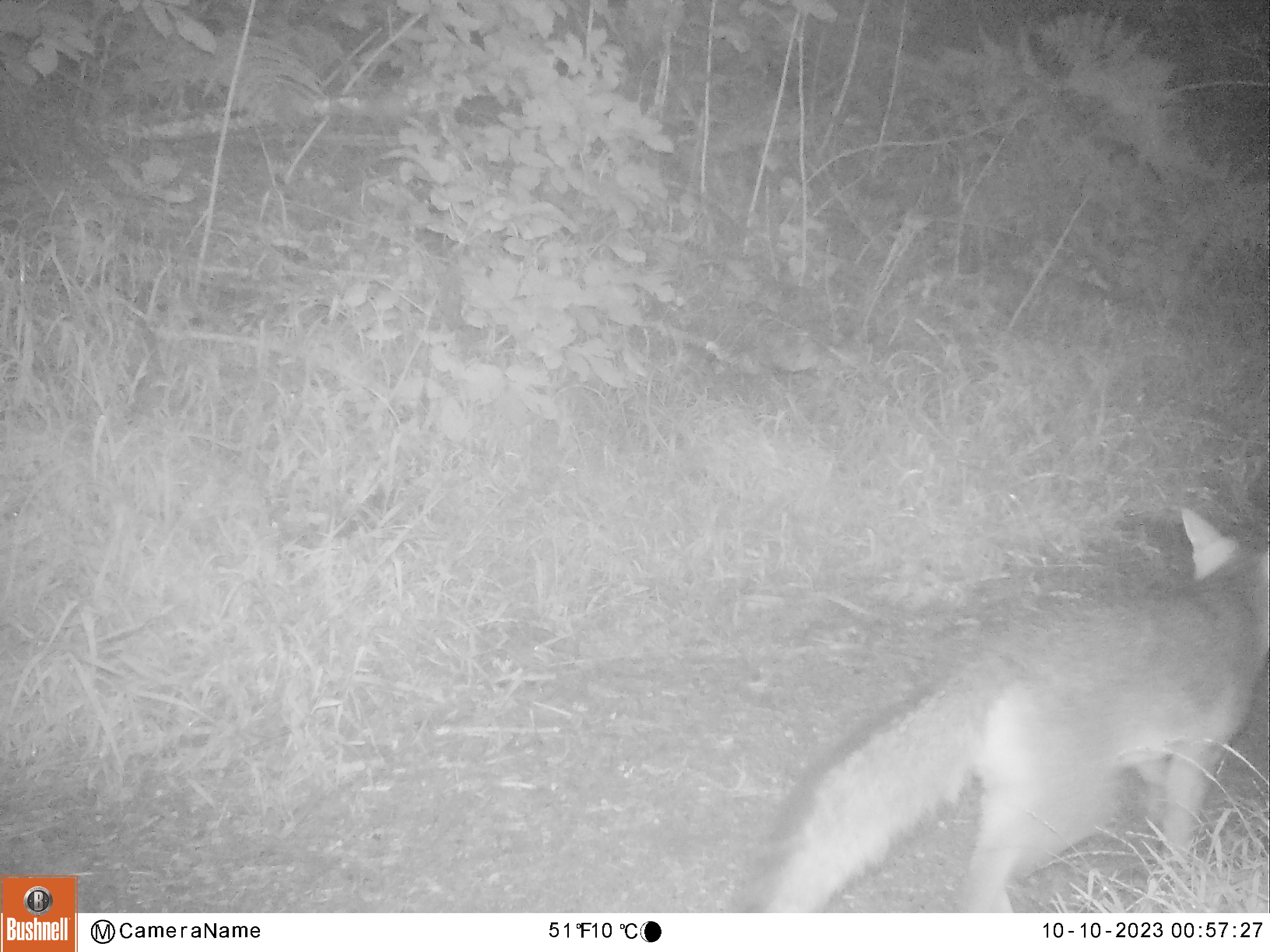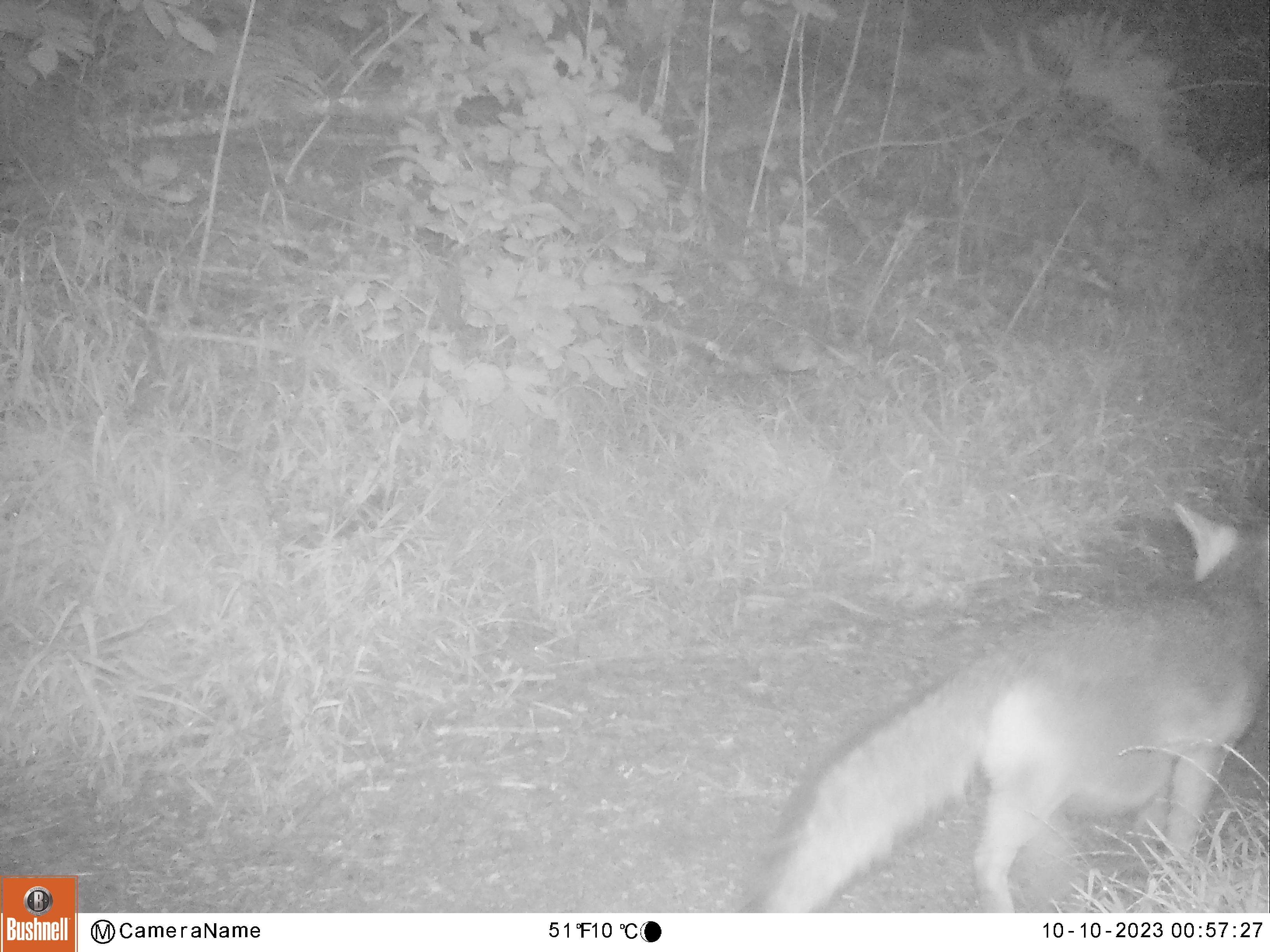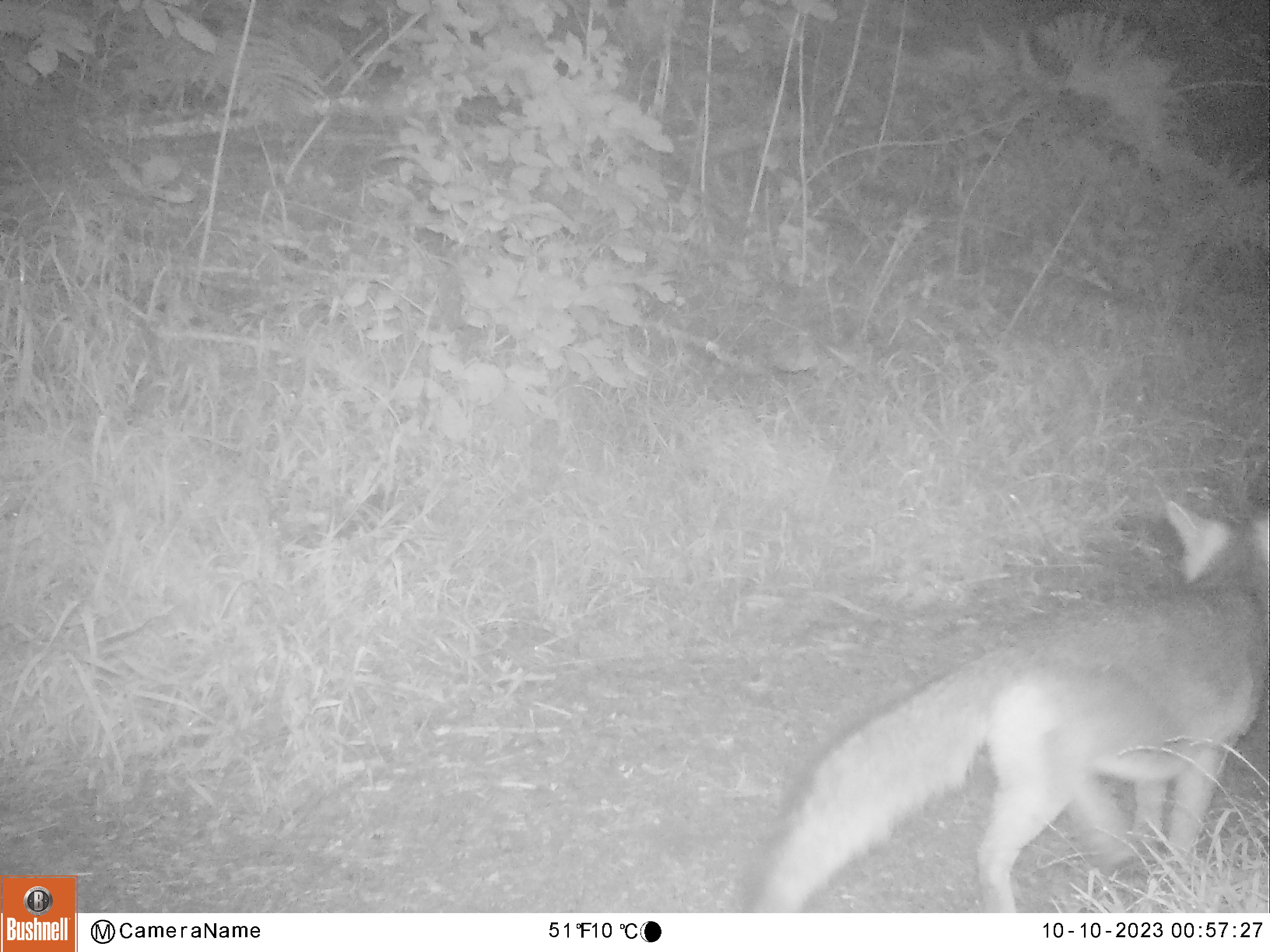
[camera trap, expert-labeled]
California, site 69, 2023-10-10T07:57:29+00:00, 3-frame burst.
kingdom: Animalia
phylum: Chordata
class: Mammalia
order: Carnivora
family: Canidae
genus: Urocyon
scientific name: Urocyon cinereoargenteus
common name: gray fox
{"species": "gray fox (Urocyon cinereoargenteus)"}